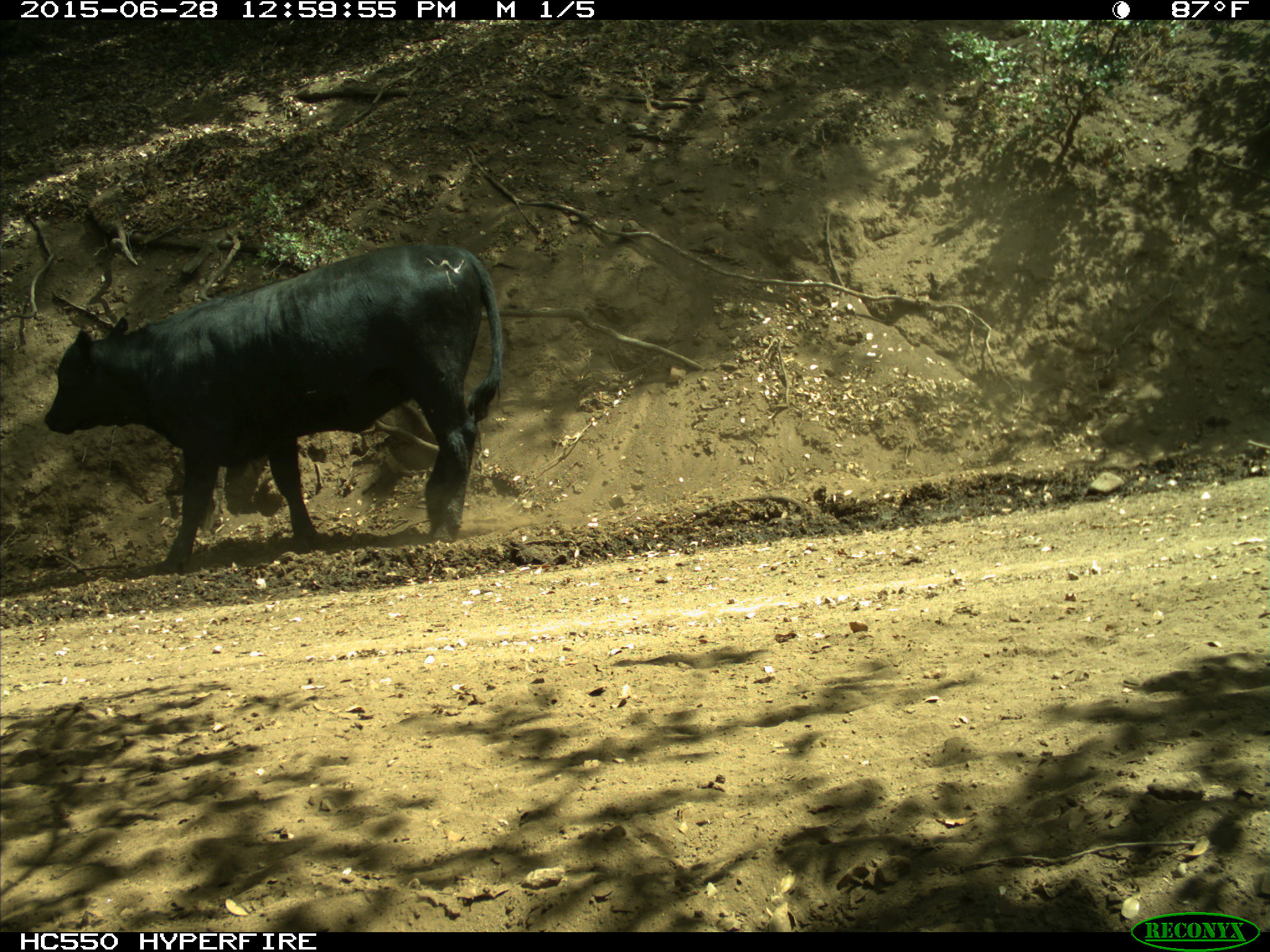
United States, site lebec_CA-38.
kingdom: Animalia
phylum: Chordata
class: Mammalia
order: Artiodactyla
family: Bovidae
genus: Bos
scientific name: Bos taurus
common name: domestic cow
Bos taurus (domestic cow).